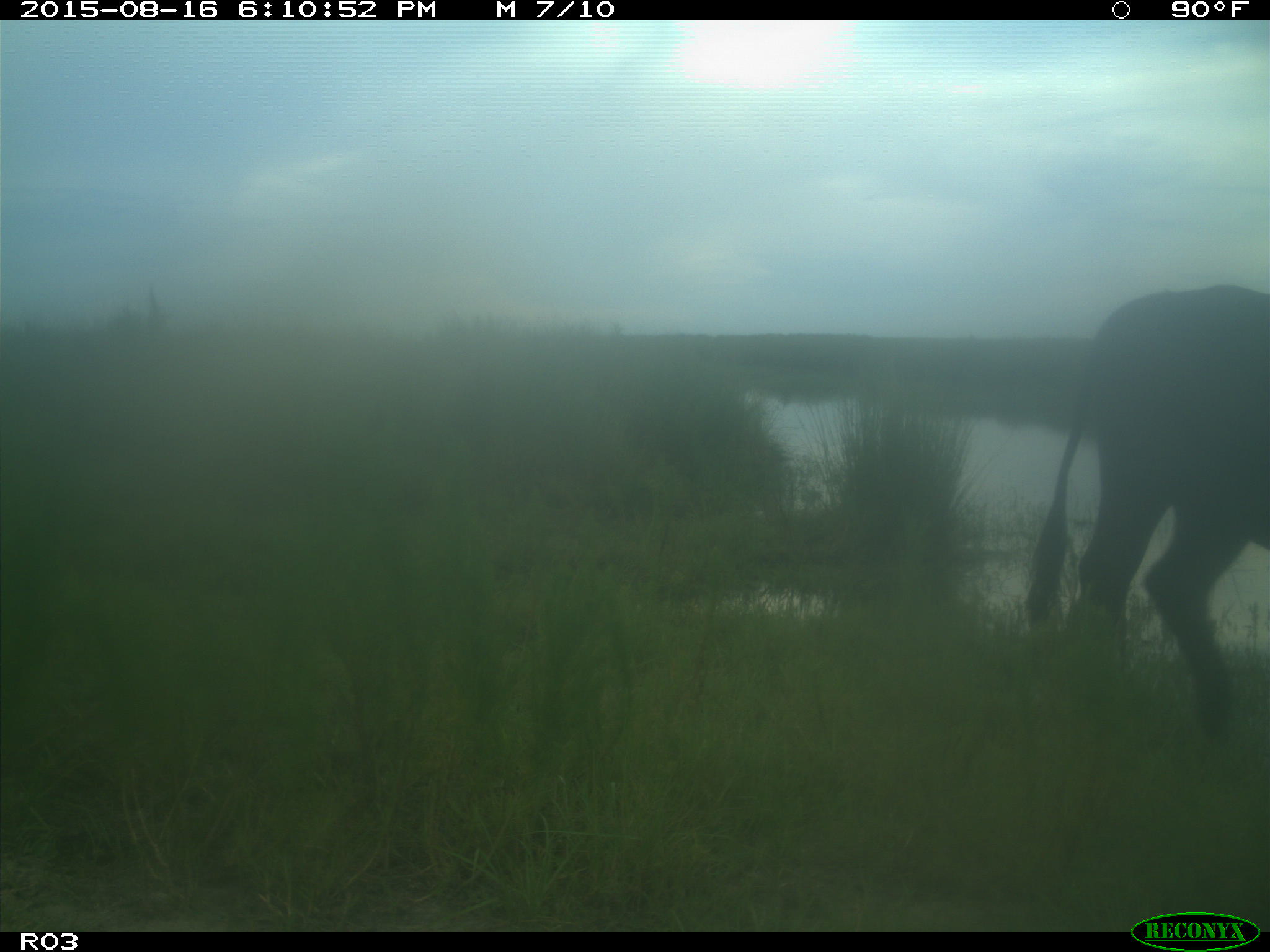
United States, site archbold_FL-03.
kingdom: Animalia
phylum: Chordata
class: Mammalia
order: Artiodactyla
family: Bovidae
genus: Bos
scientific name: Bos taurus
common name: domestic cow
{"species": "Bos taurus (domestic cow)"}